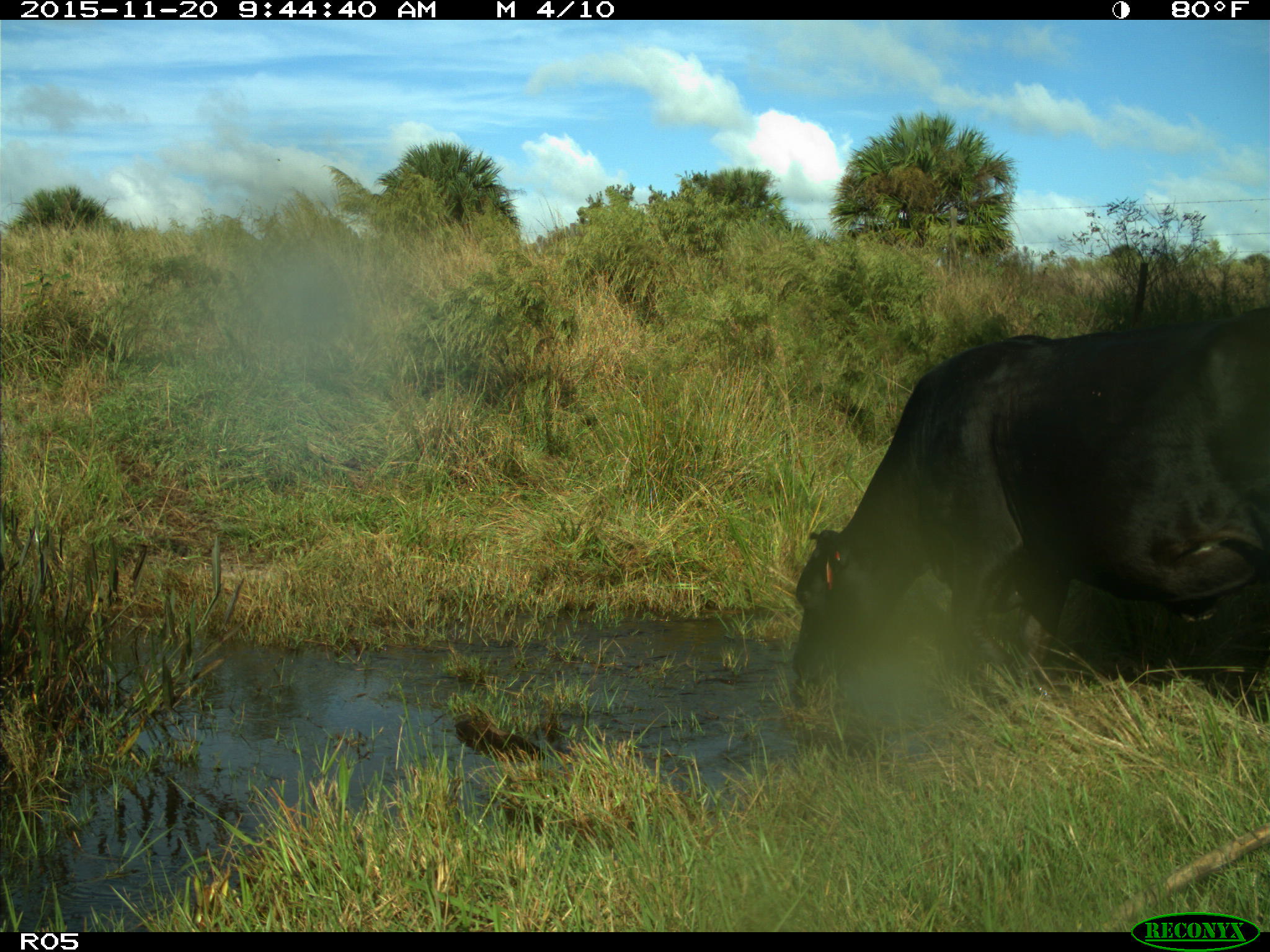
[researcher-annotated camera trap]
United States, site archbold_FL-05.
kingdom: Animalia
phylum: Chordata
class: Mammalia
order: Artiodactyla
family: Bovidae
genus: Bos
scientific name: Bos taurus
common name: domestic cow